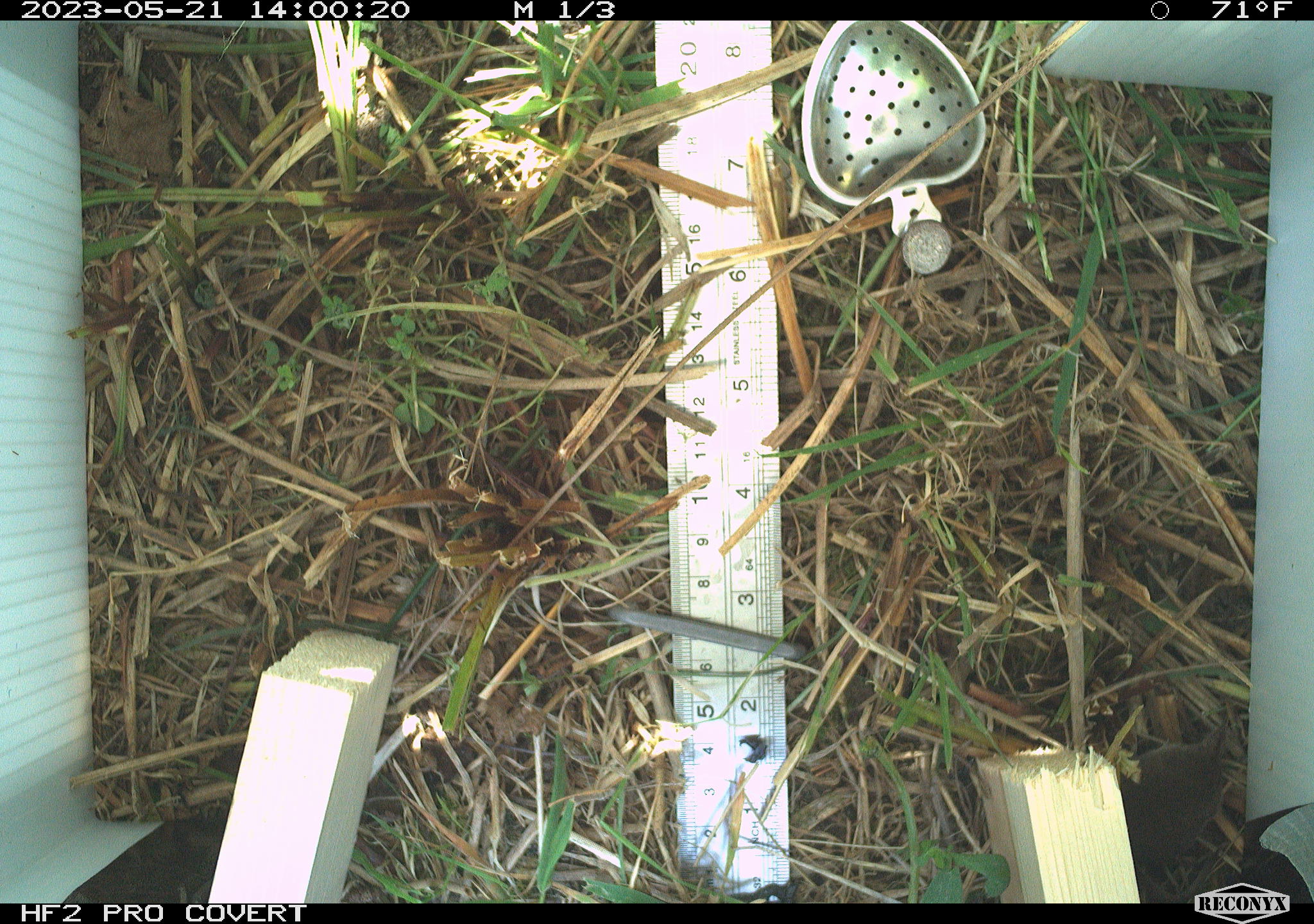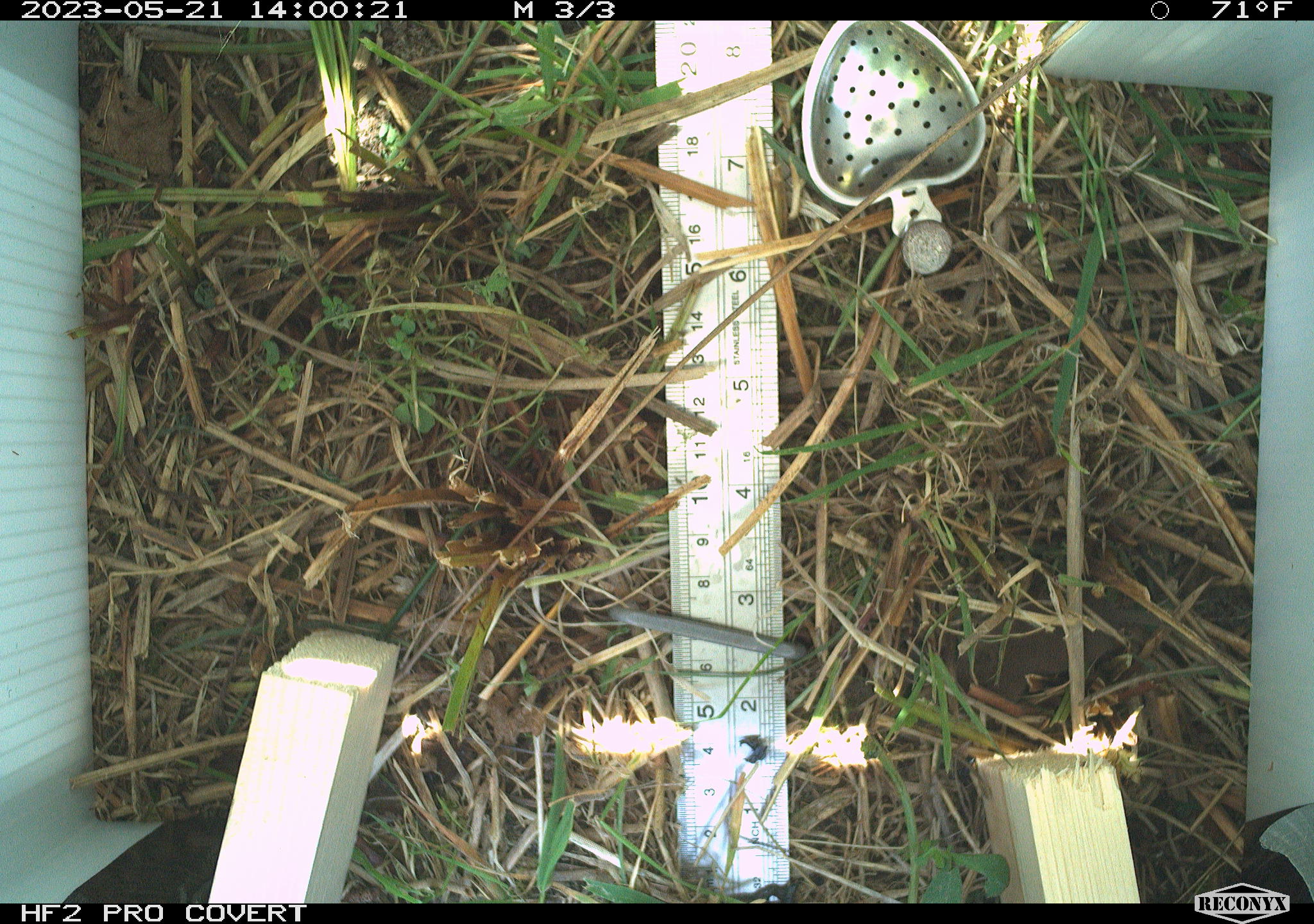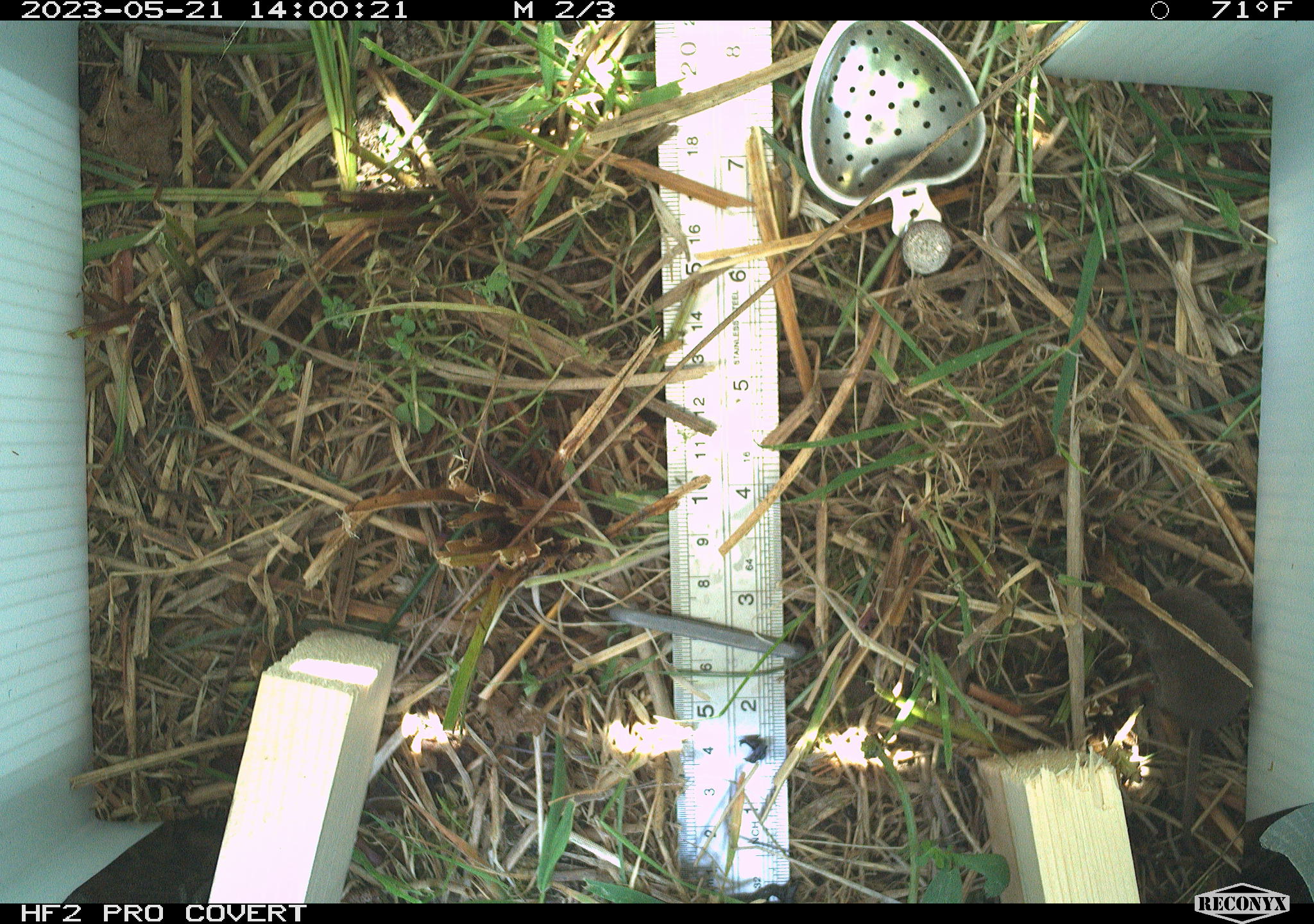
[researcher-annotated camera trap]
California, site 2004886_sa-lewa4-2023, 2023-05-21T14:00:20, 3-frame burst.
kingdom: Animalia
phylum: Chordata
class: Mammalia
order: Eulipotyphla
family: Soricidae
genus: Sorex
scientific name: Sorex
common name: long-tailed shrew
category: sorex species